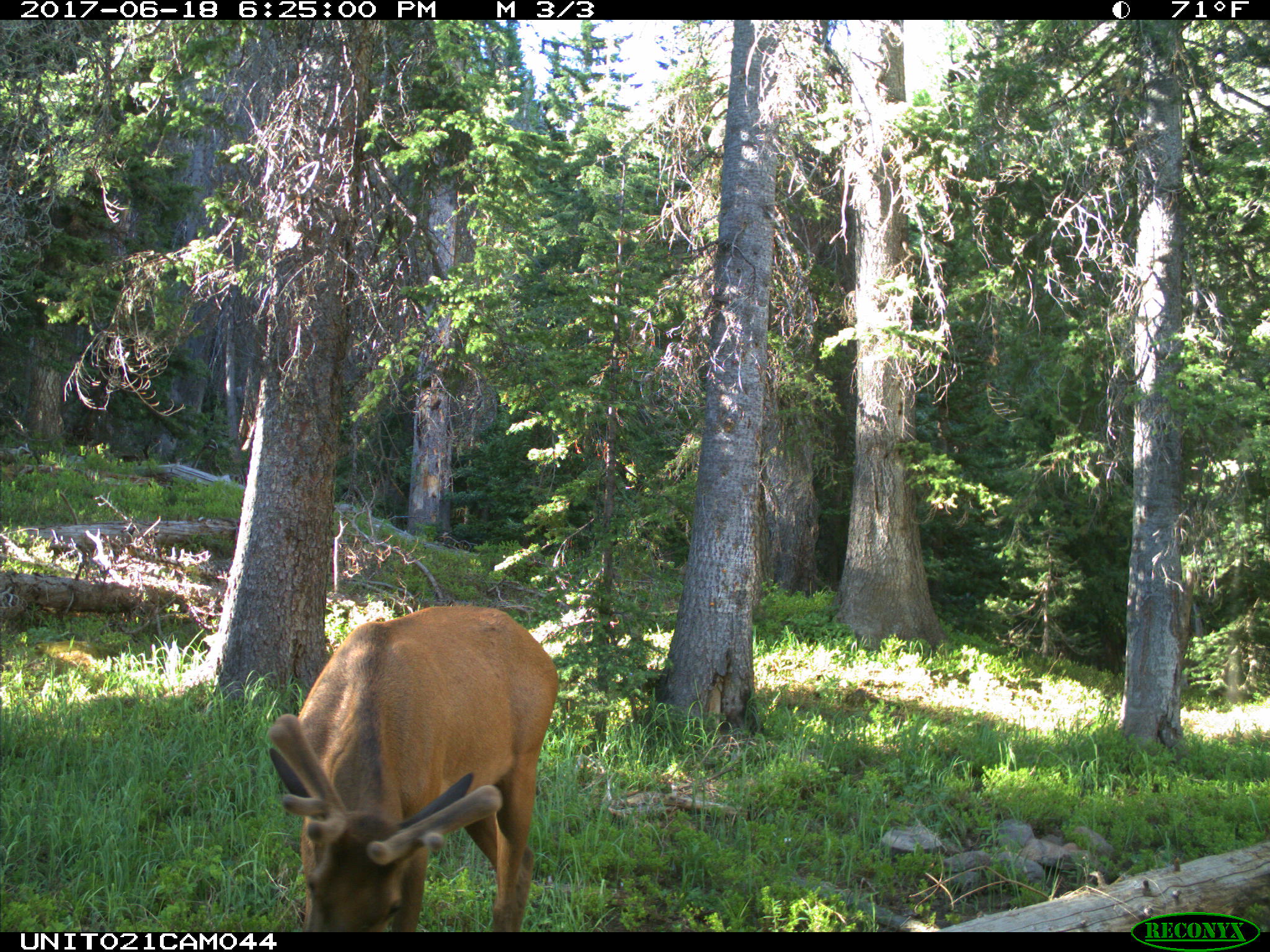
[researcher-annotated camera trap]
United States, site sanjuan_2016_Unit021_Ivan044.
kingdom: Animalia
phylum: Chordata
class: Mammalia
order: Artiodactyla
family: Cervidae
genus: Cervus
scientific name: Cervus elaphus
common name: red deer